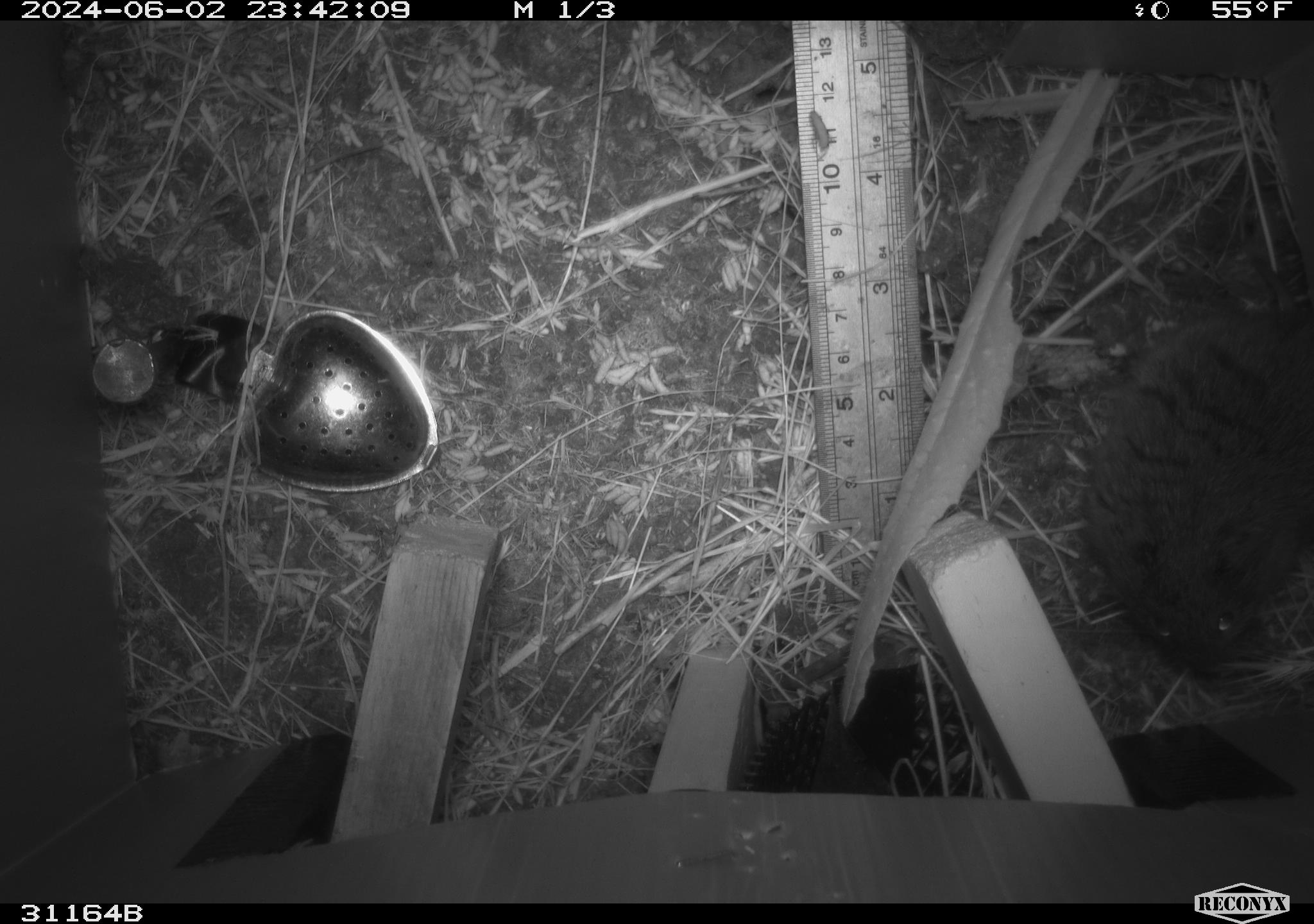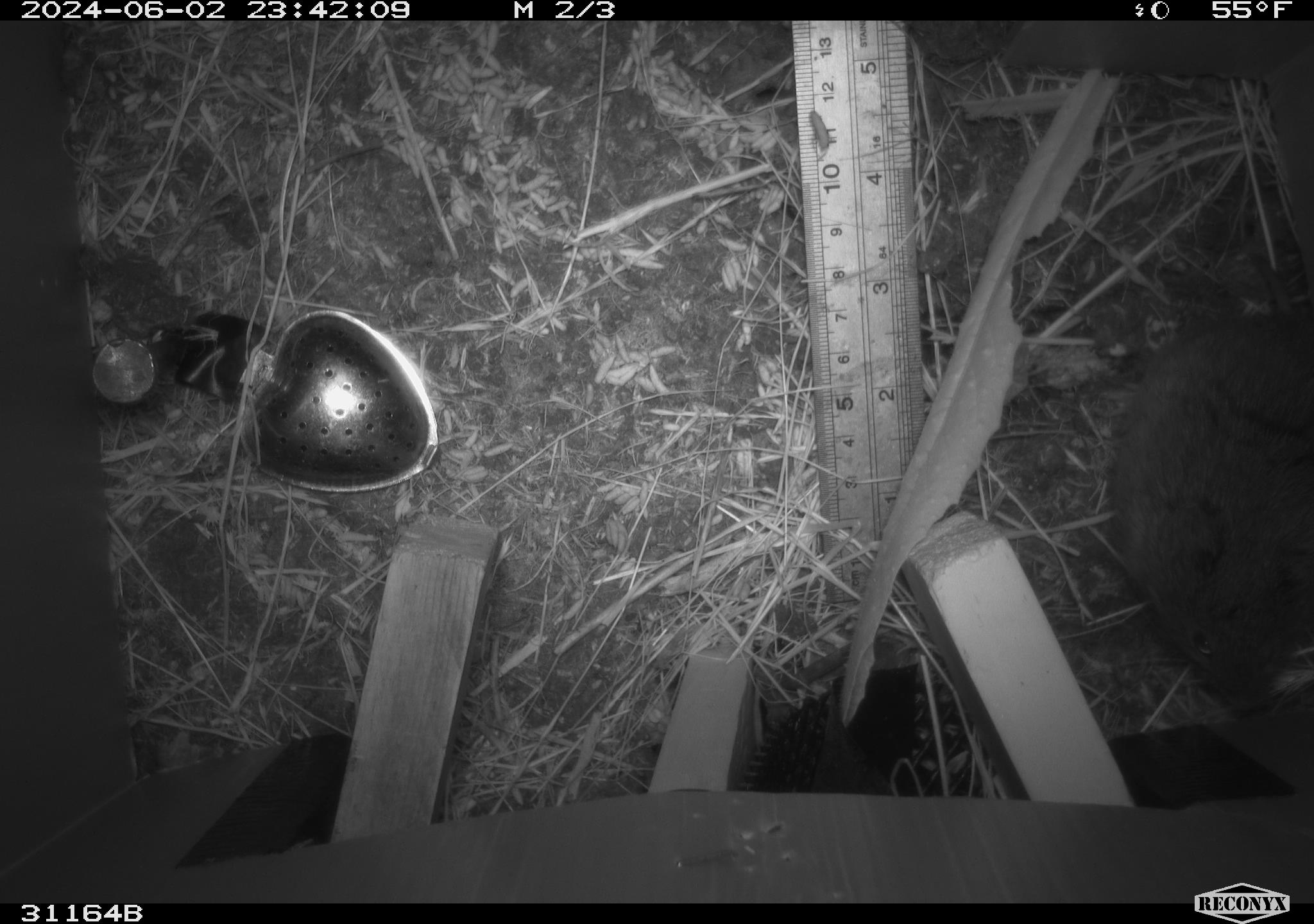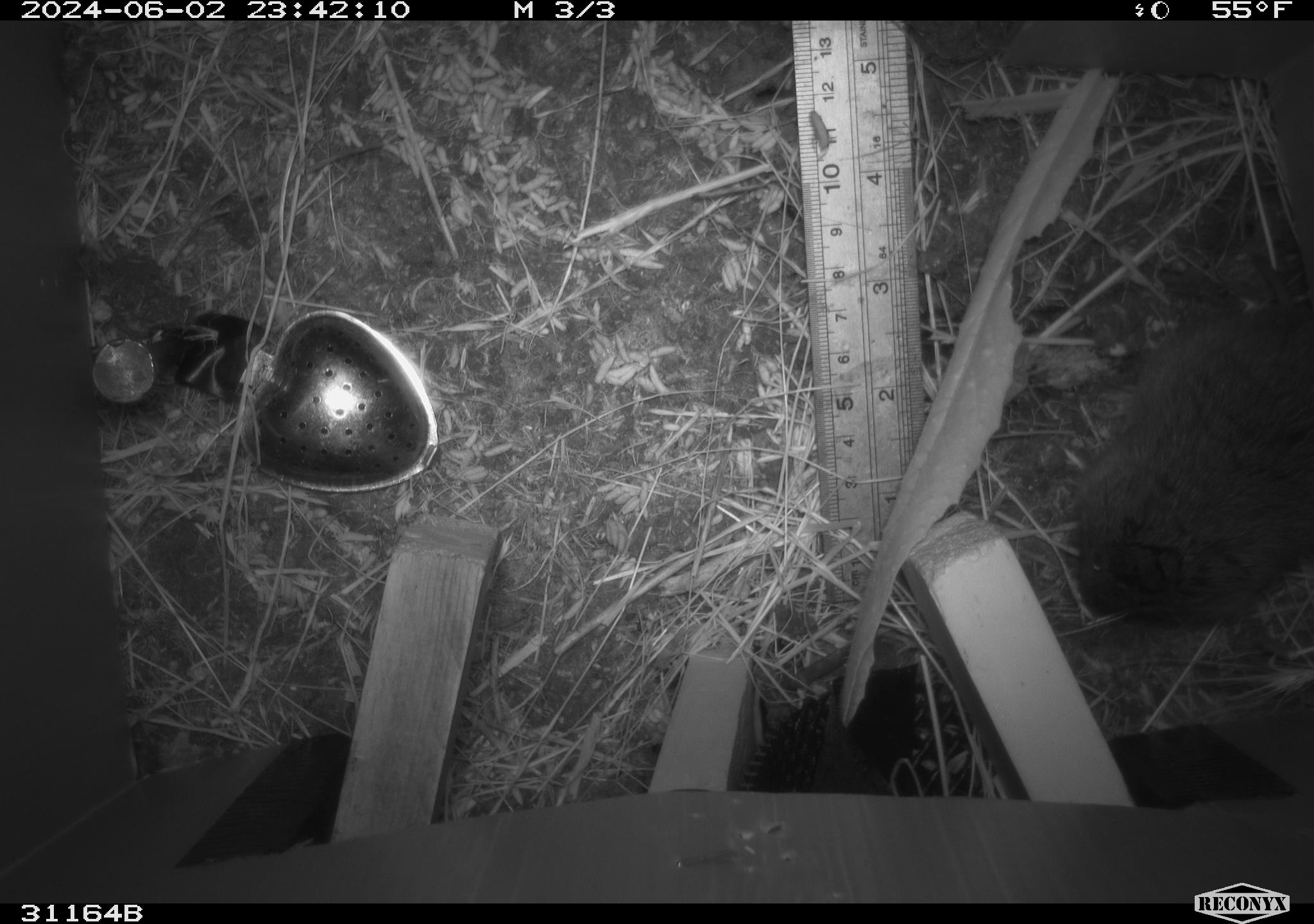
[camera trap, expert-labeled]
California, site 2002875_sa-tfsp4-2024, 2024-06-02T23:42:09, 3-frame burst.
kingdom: Animalia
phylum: Chordata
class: Mammalia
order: Rodentia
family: Cricetidae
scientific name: Arvicolinae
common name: voles, lemmings, and muskrats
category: arvicolinae subfamily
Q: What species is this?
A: Arvicolinae subfamily (voles, lemmings, and muskrats) (Arvicolinae).